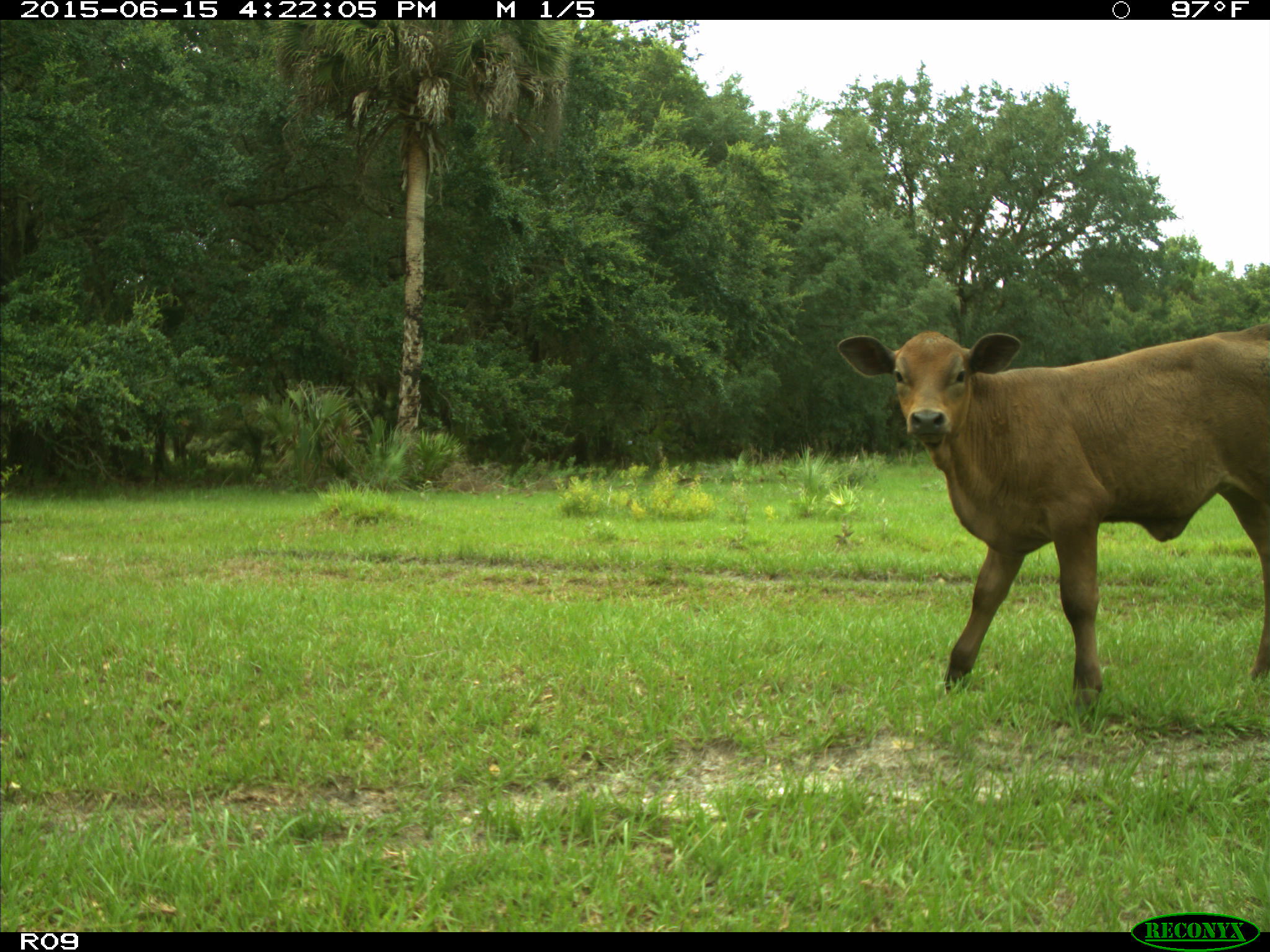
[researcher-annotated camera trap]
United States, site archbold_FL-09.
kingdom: Animalia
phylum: Chordata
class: Mammalia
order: Artiodactyla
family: Bovidae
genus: Bos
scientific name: Bos taurus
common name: domestic cow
Bos taurus (domestic cow).